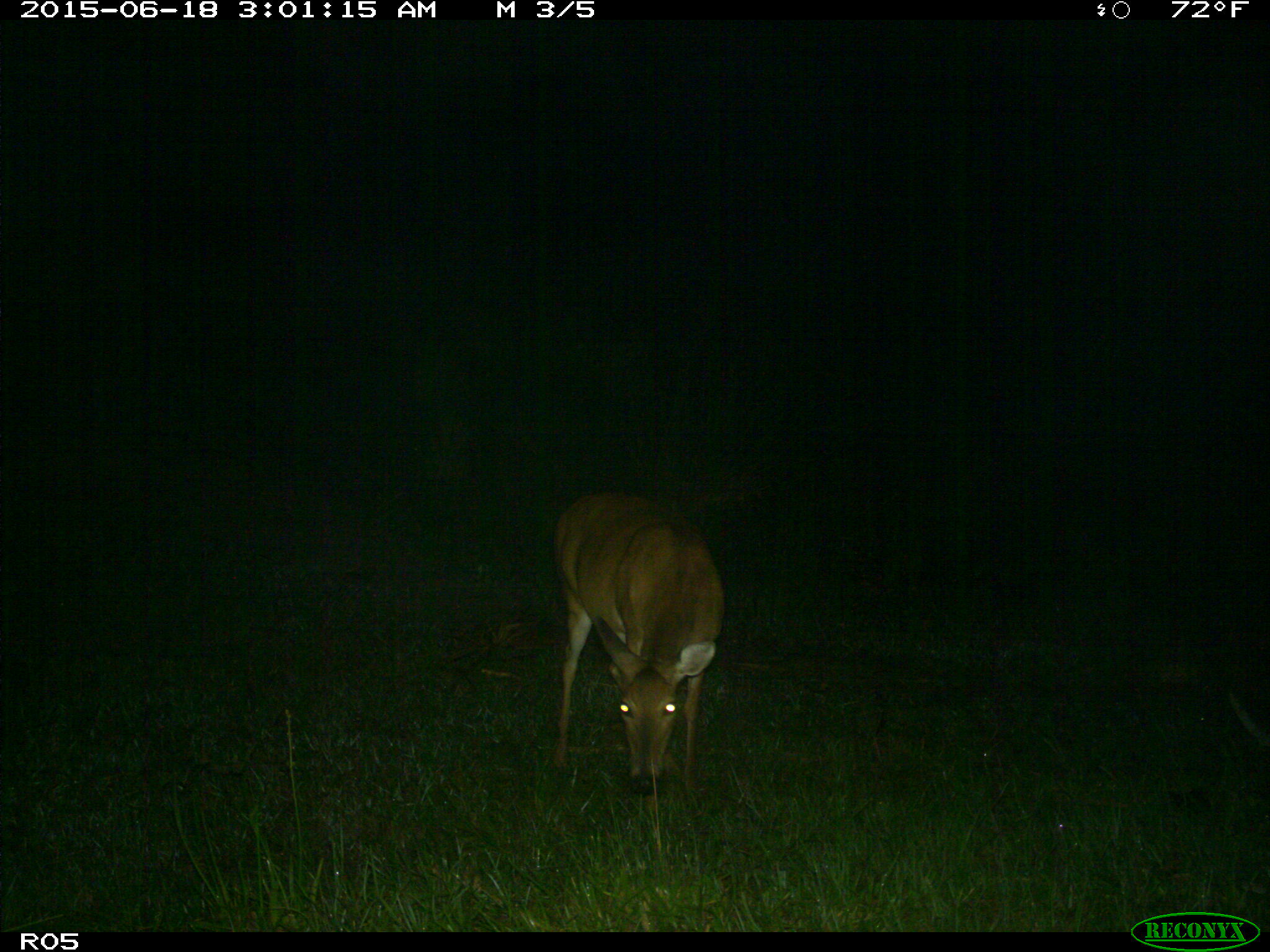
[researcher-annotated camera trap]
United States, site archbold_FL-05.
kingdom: Animalia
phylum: Chordata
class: Mammalia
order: Artiodactyla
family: Cervidae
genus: Odocoileus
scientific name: Odocoileus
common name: deer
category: unidentified deer